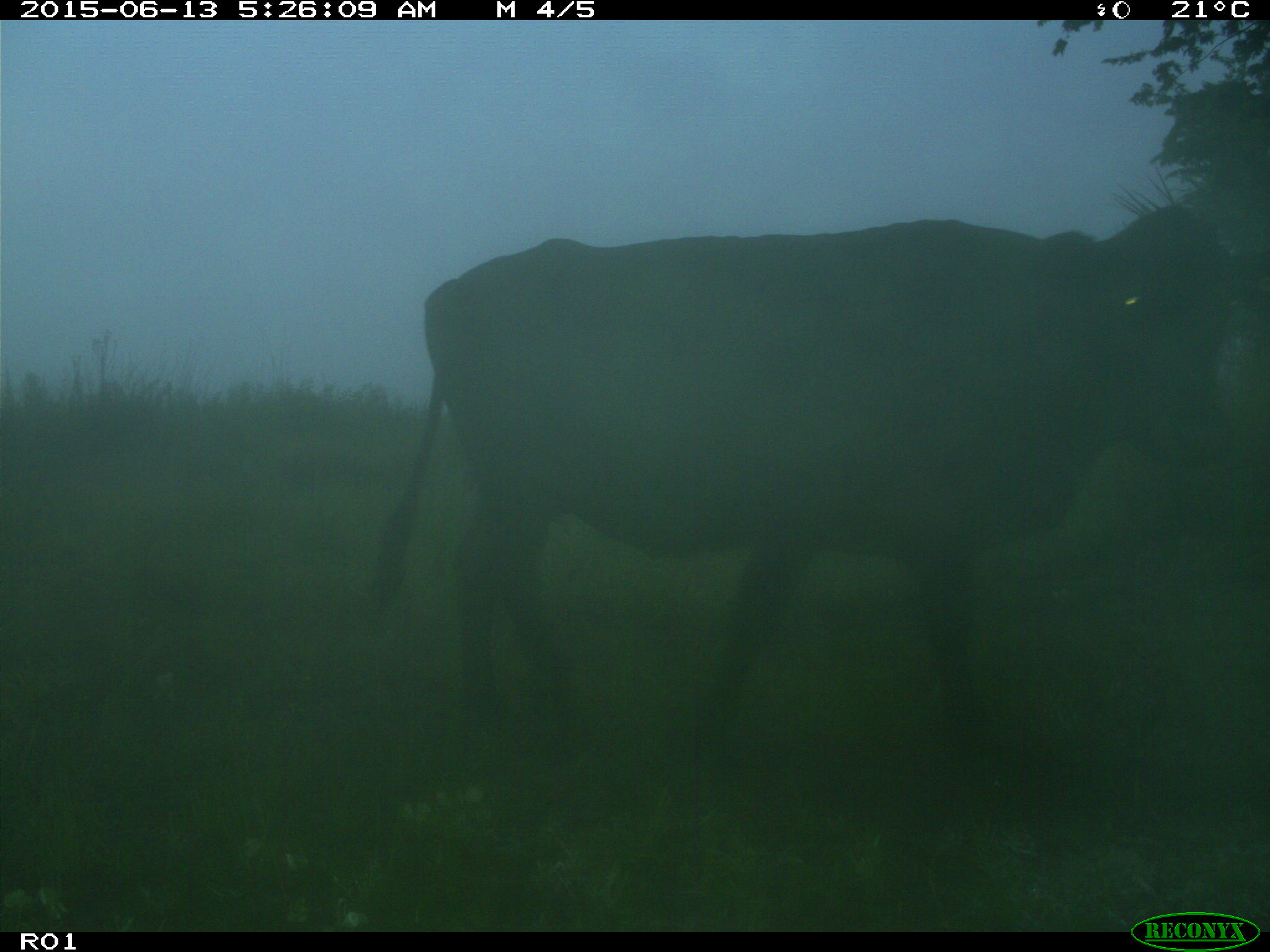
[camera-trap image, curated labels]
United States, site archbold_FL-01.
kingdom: Animalia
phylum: Chordata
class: Mammalia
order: Artiodactyla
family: Bovidae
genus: Bos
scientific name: Bos taurus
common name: domestic cow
Bos taurus (domestic cow).